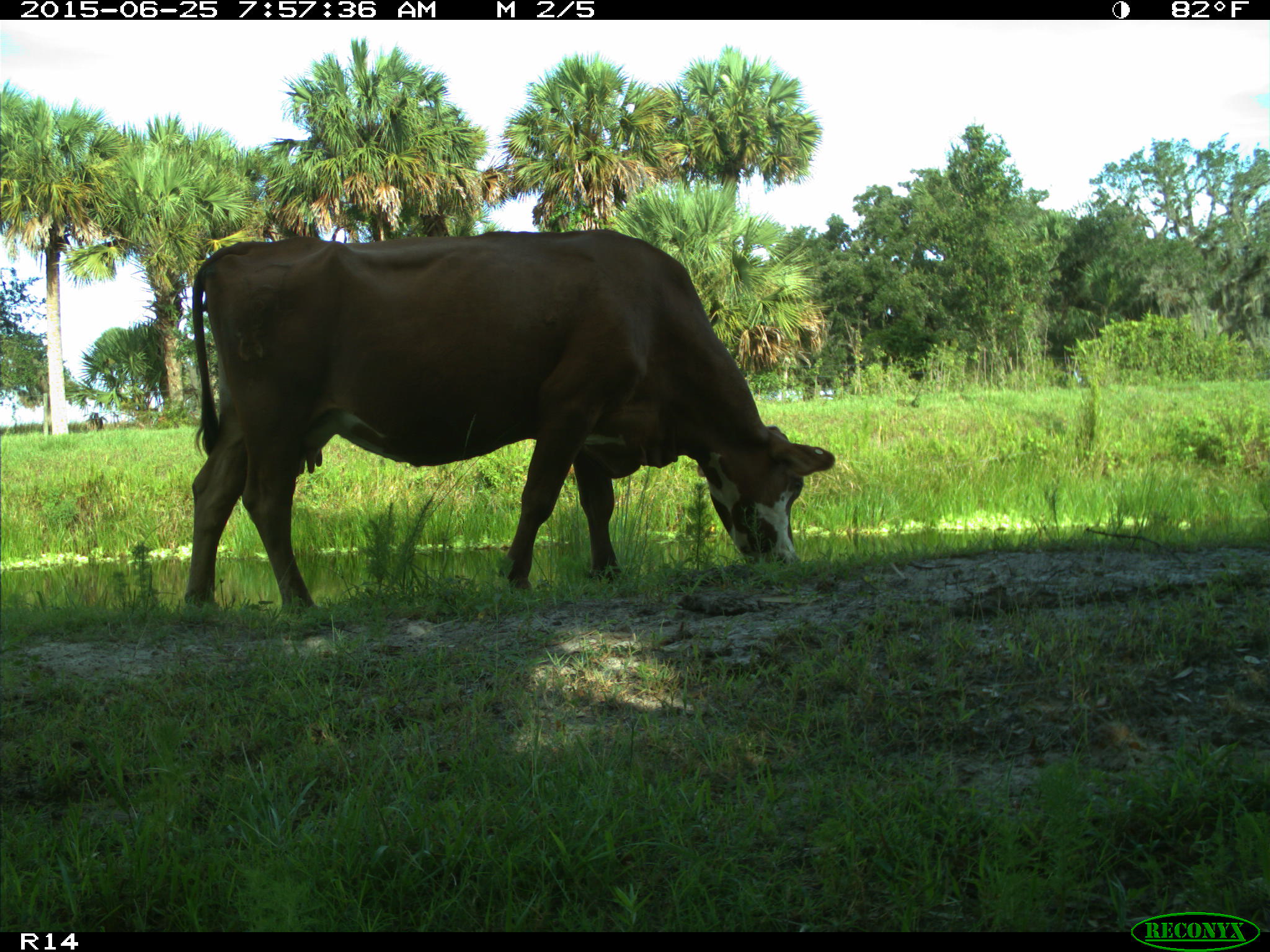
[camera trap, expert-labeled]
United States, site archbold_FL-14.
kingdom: Animalia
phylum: Chordata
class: Mammalia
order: Artiodactyla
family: Bovidae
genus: Bos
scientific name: Bos taurus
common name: domestic cow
Bos taurus (domestic cow).